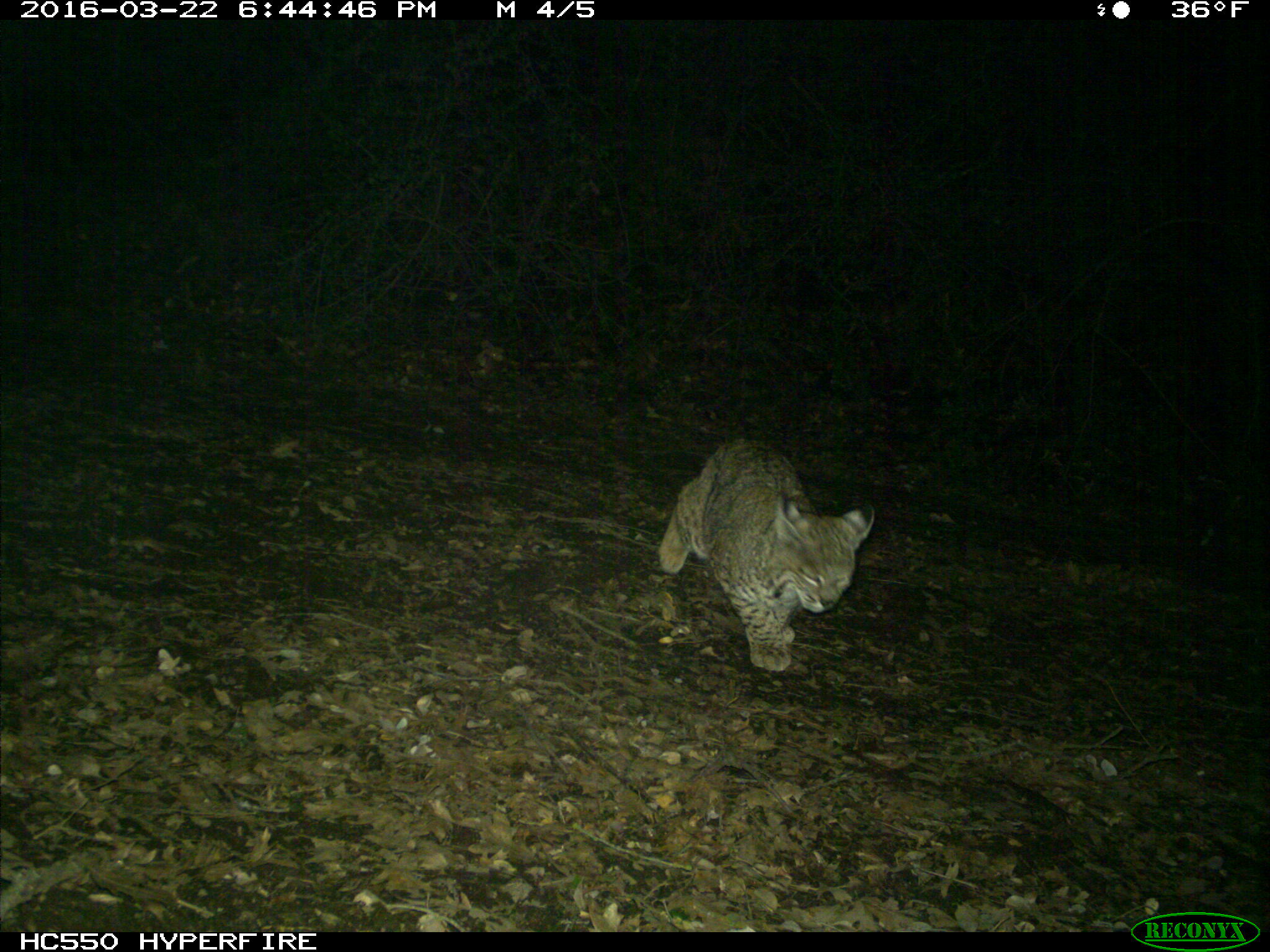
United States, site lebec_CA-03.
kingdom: Animalia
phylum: Chordata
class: Mammalia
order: Carnivora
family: Felidae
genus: Lynx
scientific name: Lynx rufus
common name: bobcat